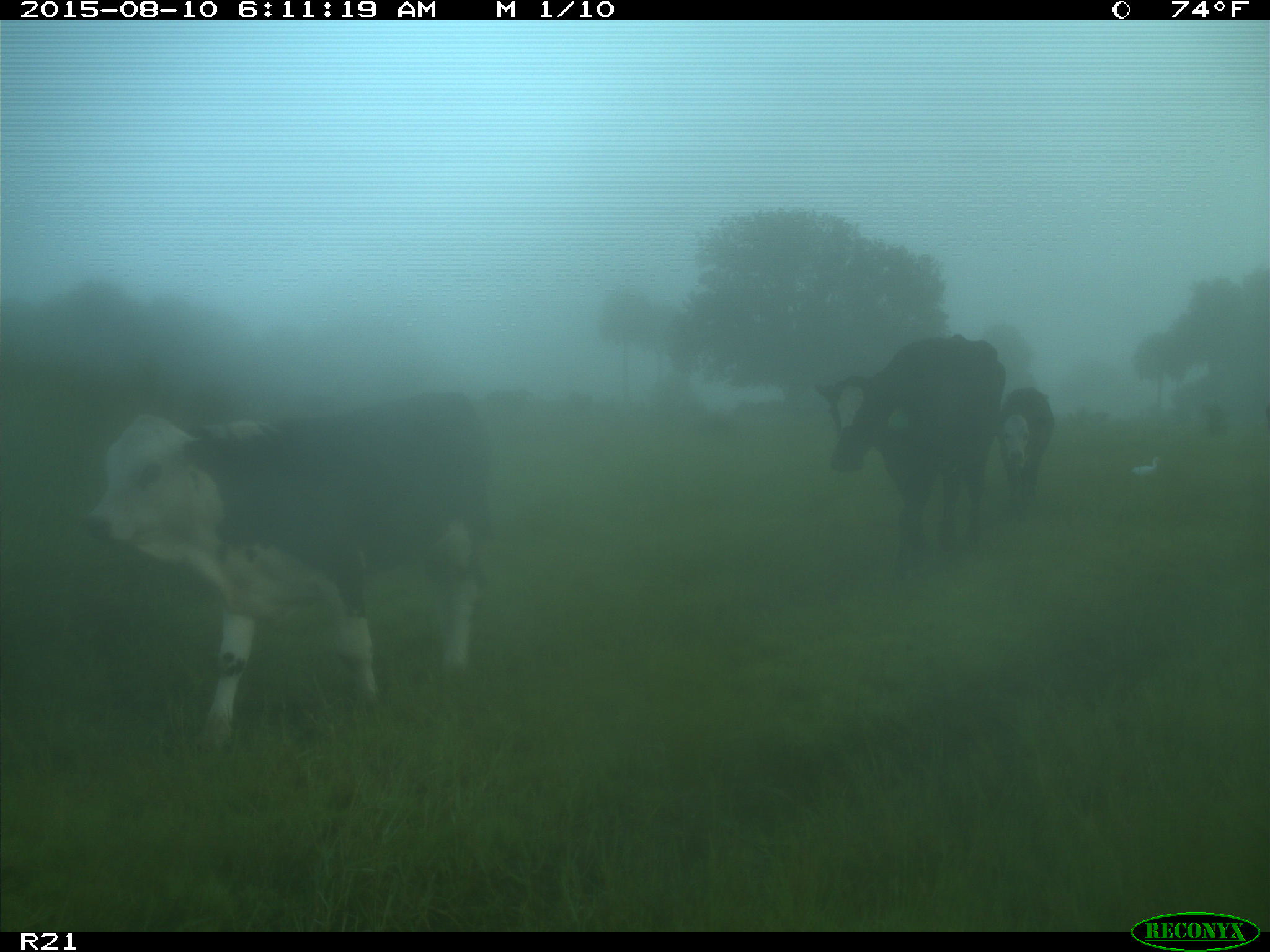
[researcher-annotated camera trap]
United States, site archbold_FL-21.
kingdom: Animalia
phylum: Chordata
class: Mammalia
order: Artiodactyla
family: Bovidae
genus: Bos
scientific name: Bos taurus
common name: domestic cow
Bos taurus (domestic cow).